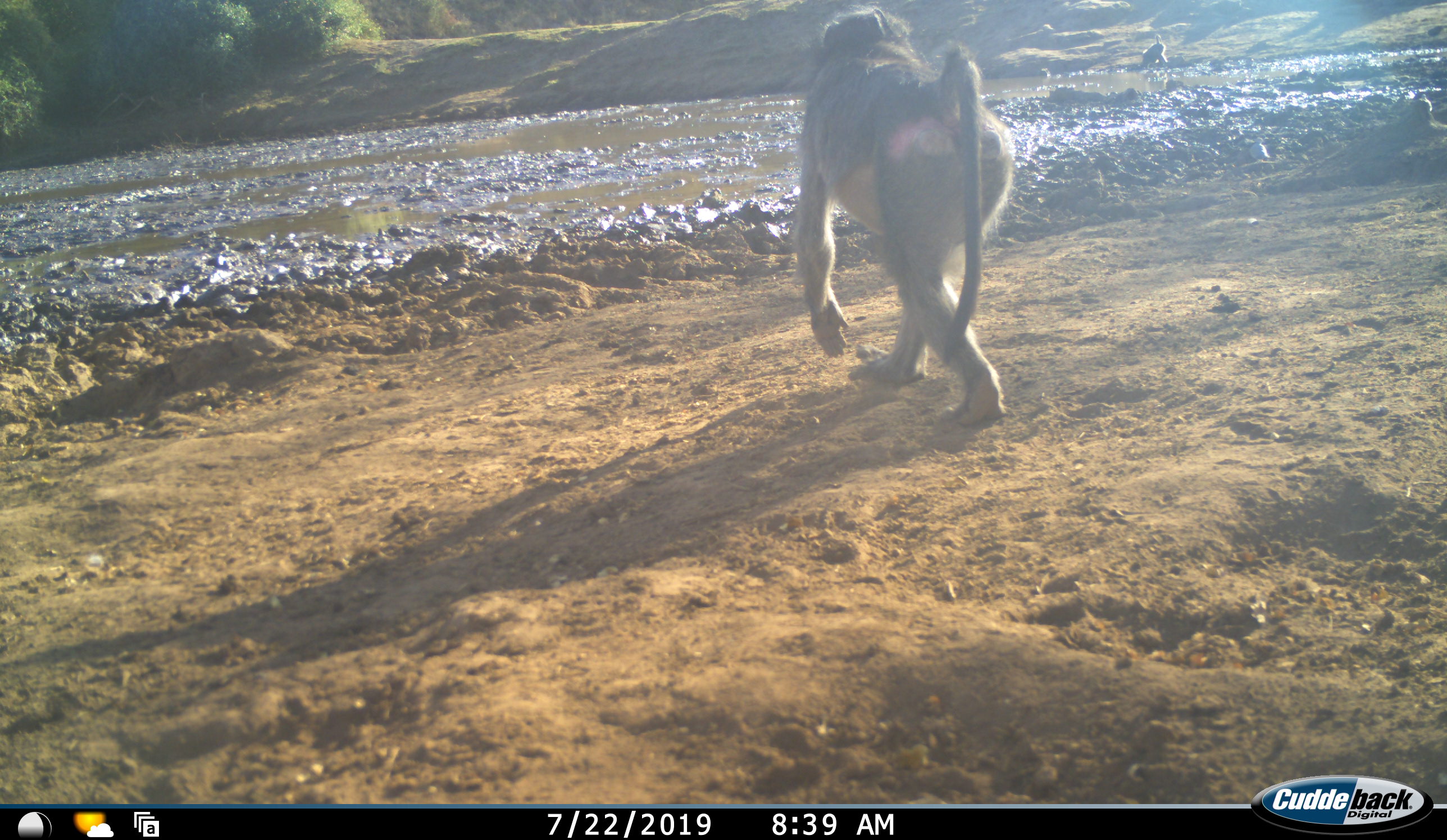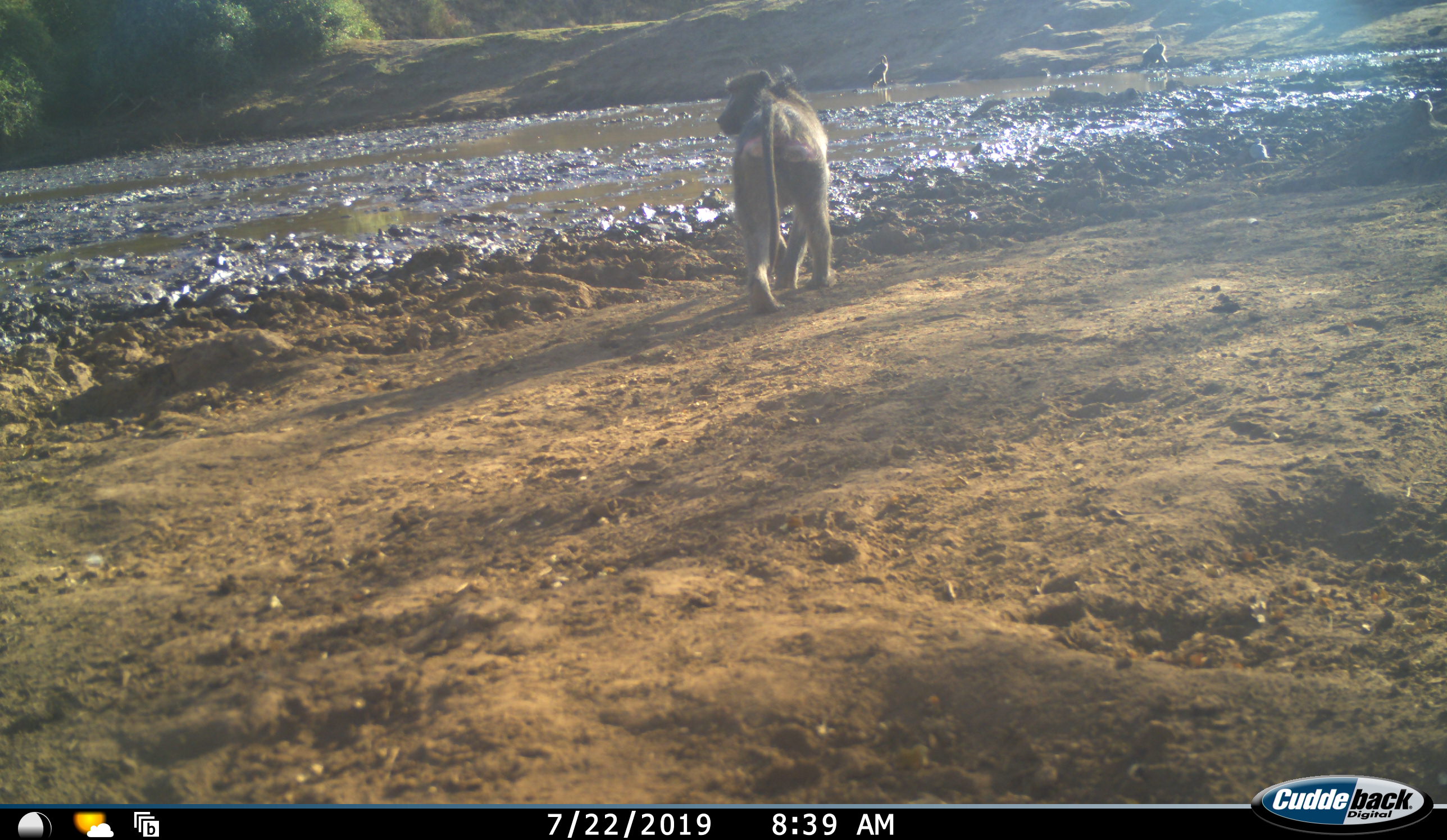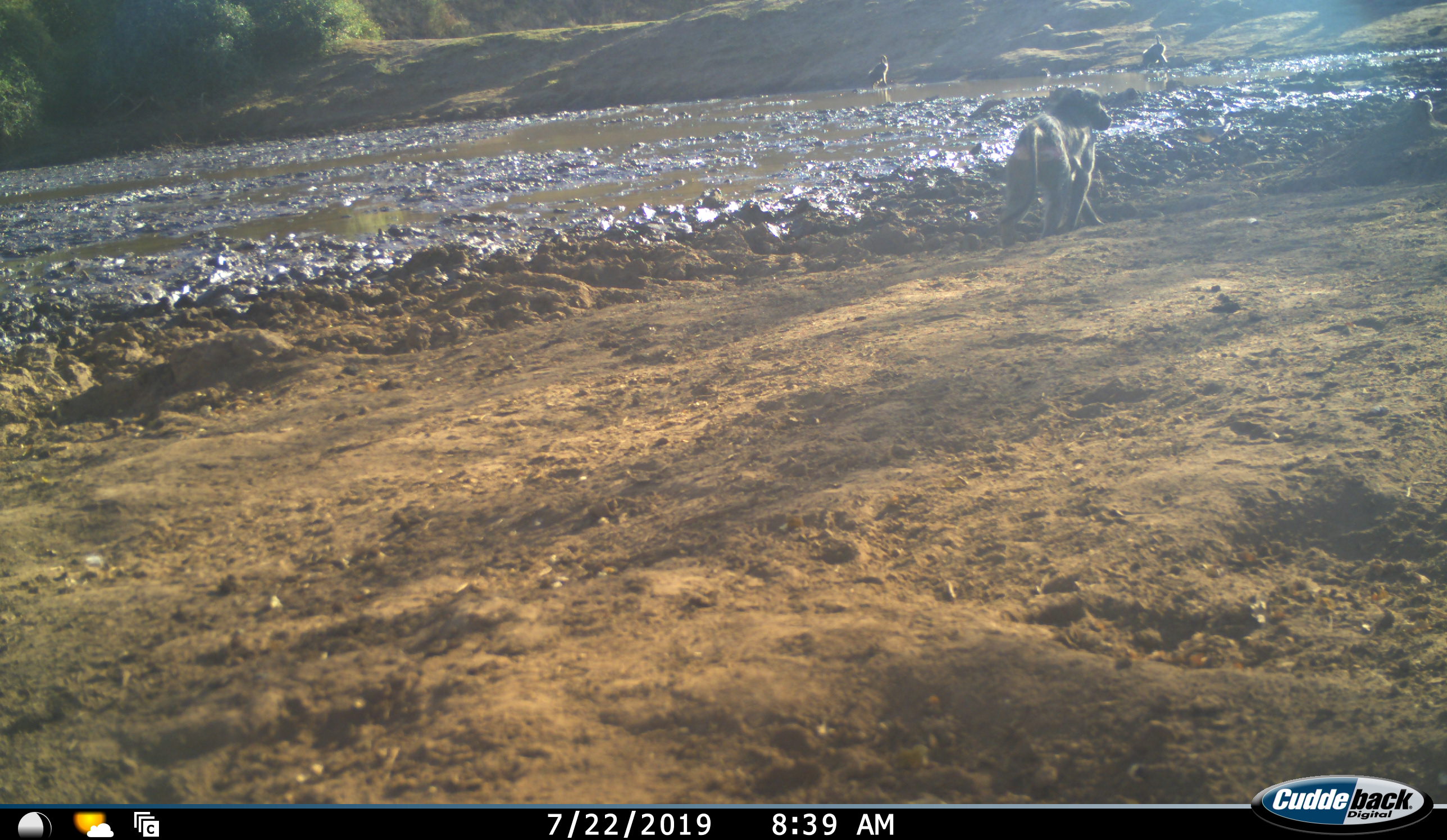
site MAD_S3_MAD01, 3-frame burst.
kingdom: Animalia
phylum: Chordata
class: Mammalia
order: Primates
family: Cercopithecidae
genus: Papio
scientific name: Papio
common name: baboon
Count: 1.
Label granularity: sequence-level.